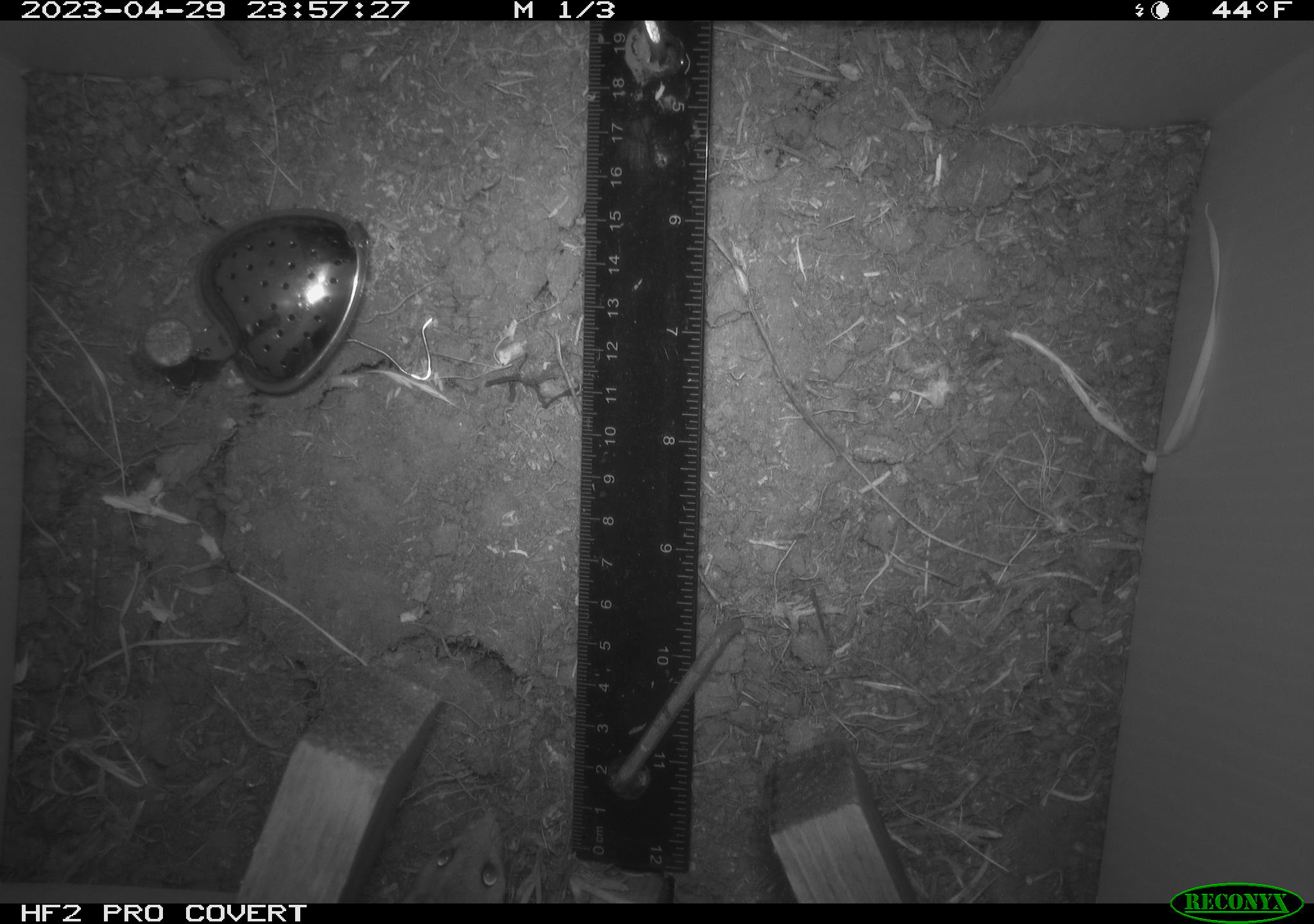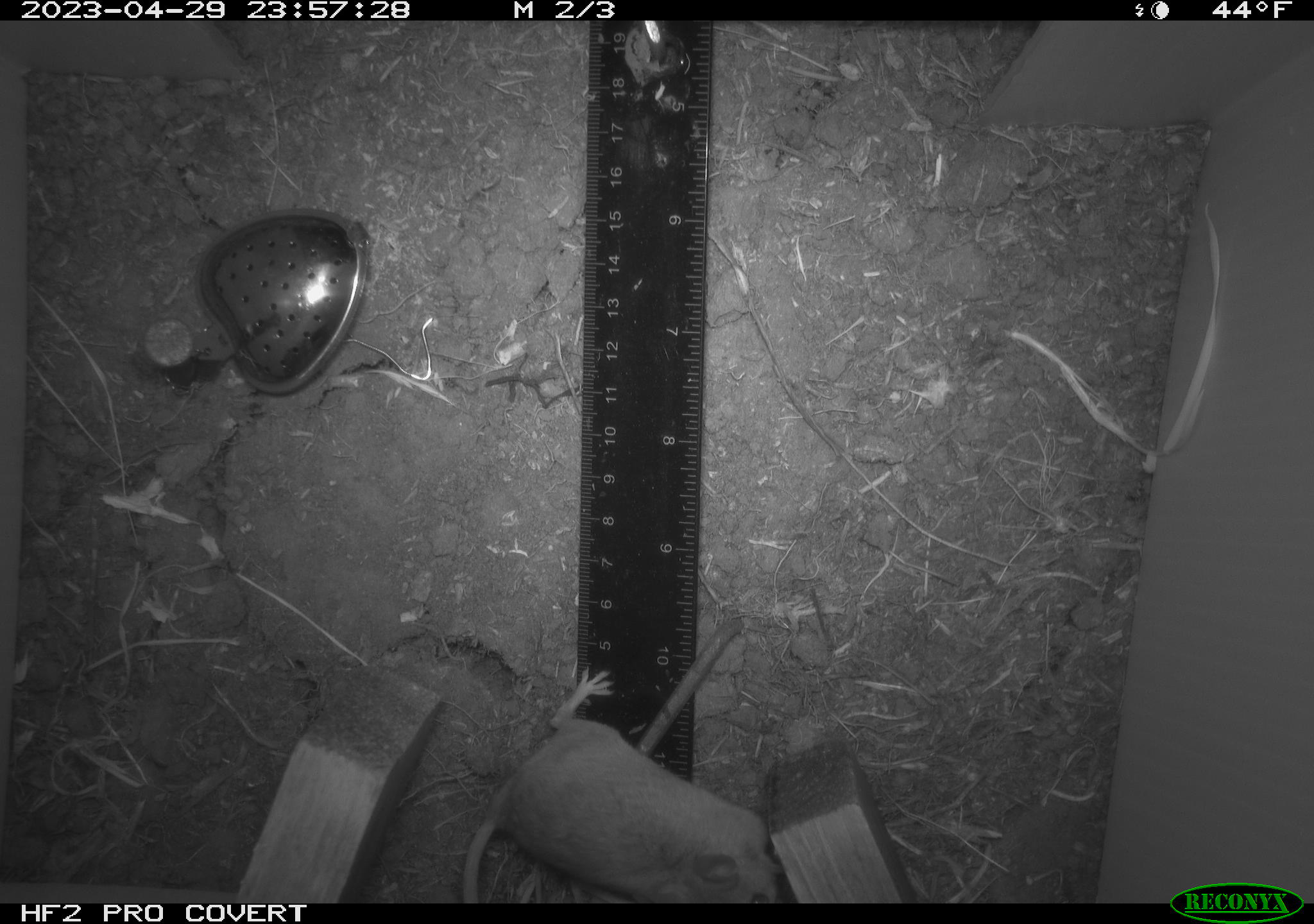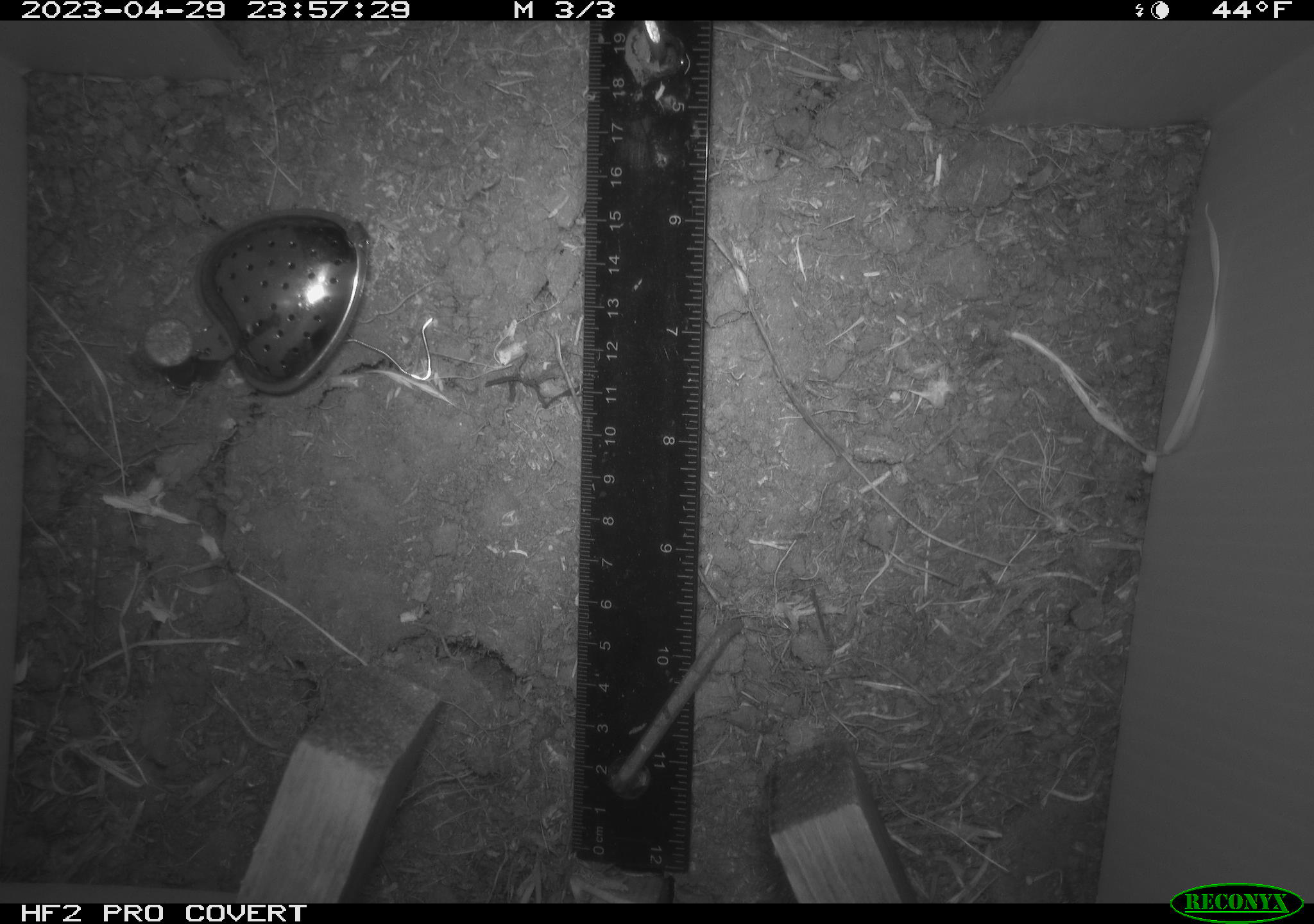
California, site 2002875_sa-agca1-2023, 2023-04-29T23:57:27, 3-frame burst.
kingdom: Animalia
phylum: Chordata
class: Mammalia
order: Rodentia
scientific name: Rodentia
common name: mouse species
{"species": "mouse species (Rodentia)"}